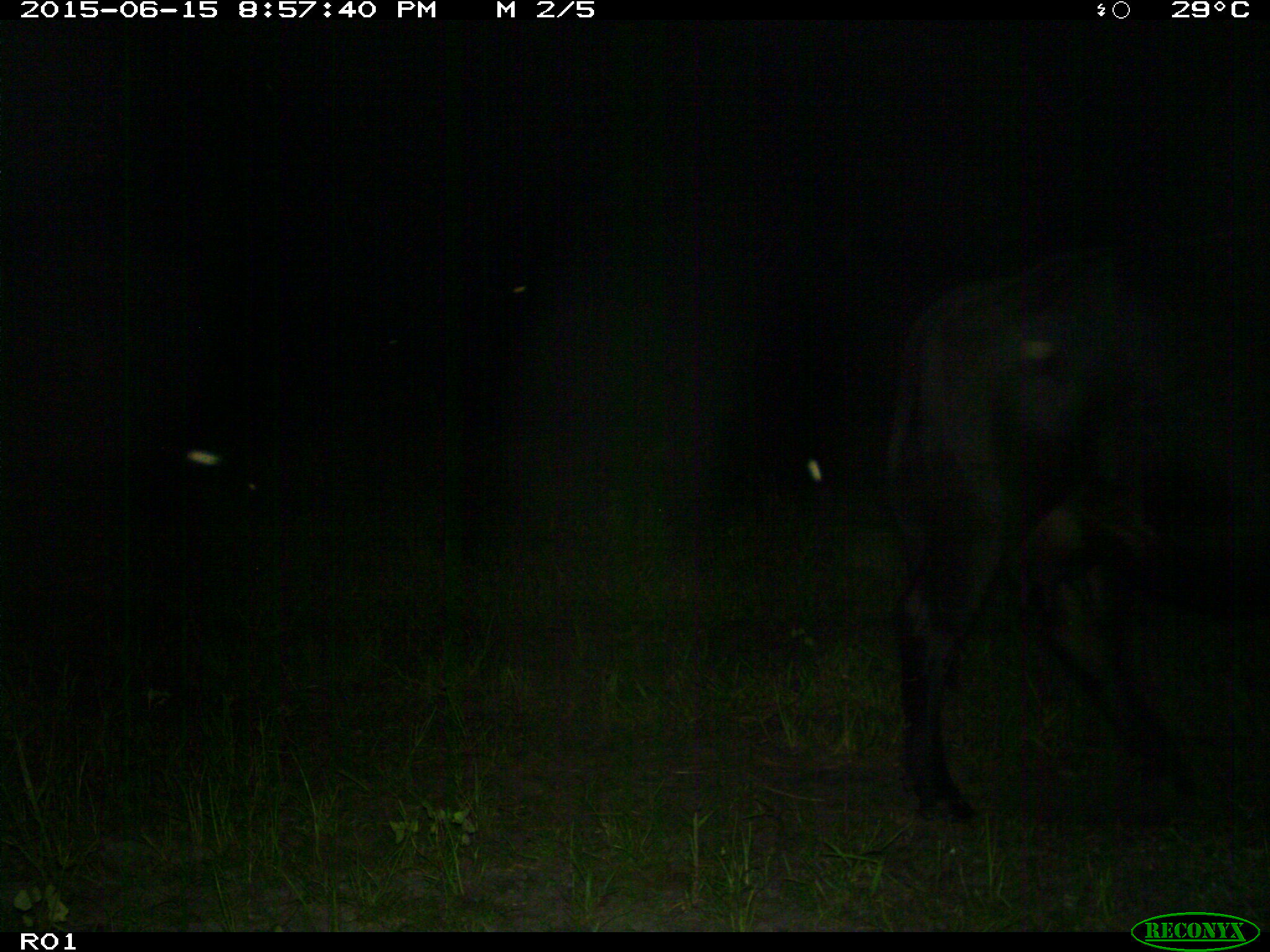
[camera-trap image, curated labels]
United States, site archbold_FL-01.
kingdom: Animalia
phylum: Chordata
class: Mammalia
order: Artiodactyla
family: Bovidae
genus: Bos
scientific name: Bos taurus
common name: domestic cow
Bos taurus (domestic cow).